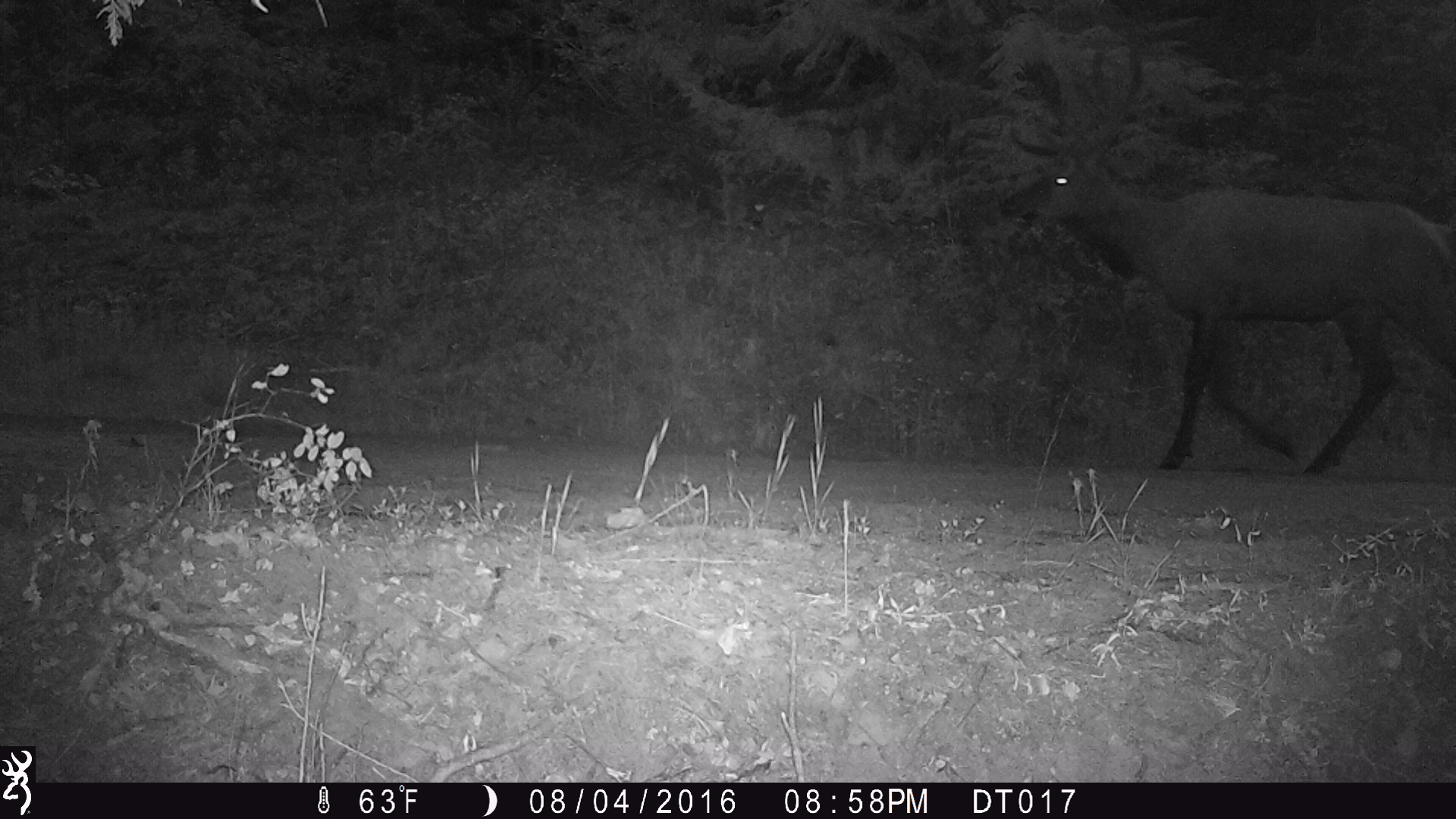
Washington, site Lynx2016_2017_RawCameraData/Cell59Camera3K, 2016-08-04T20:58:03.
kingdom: Animalia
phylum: Chordata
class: Mammalia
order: Artiodactyla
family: Cervidae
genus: Cervus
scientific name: Cervus canadensis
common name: elk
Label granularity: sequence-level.